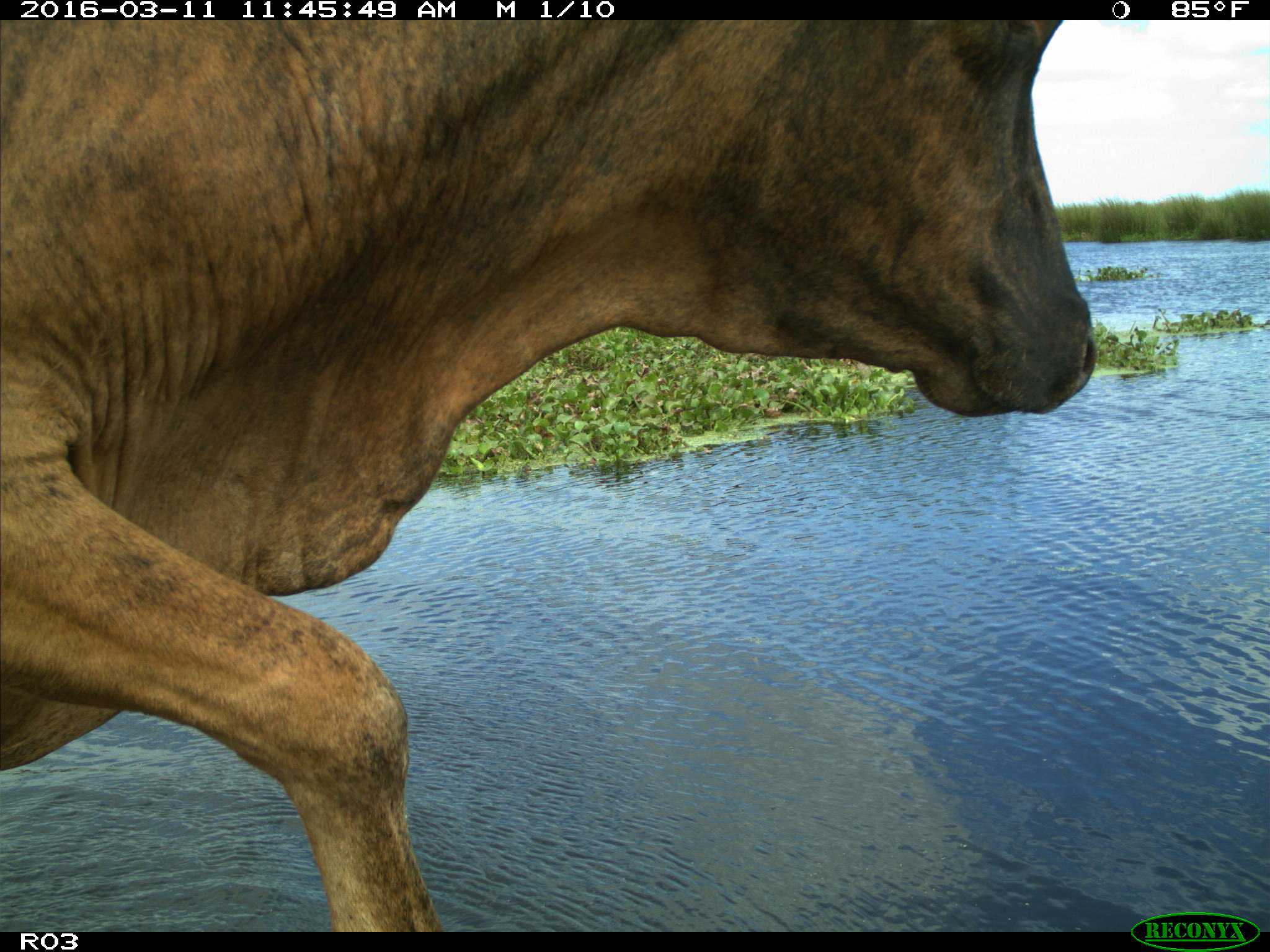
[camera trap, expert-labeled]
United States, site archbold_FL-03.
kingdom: Animalia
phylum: Chordata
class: Mammalia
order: Artiodactyla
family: Bovidae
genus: Bos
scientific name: Bos taurus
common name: domestic cow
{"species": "Bos taurus (domestic cow)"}